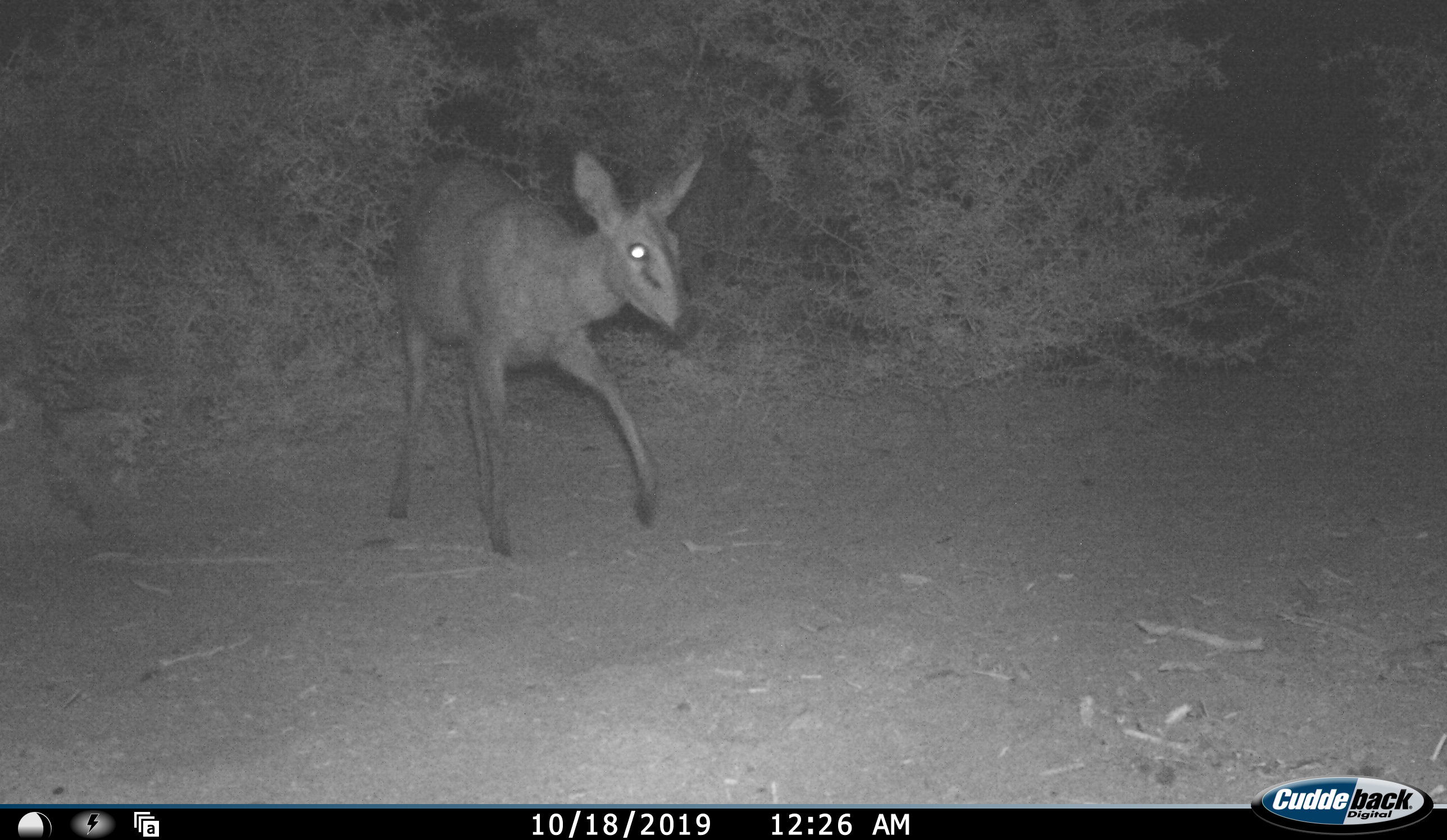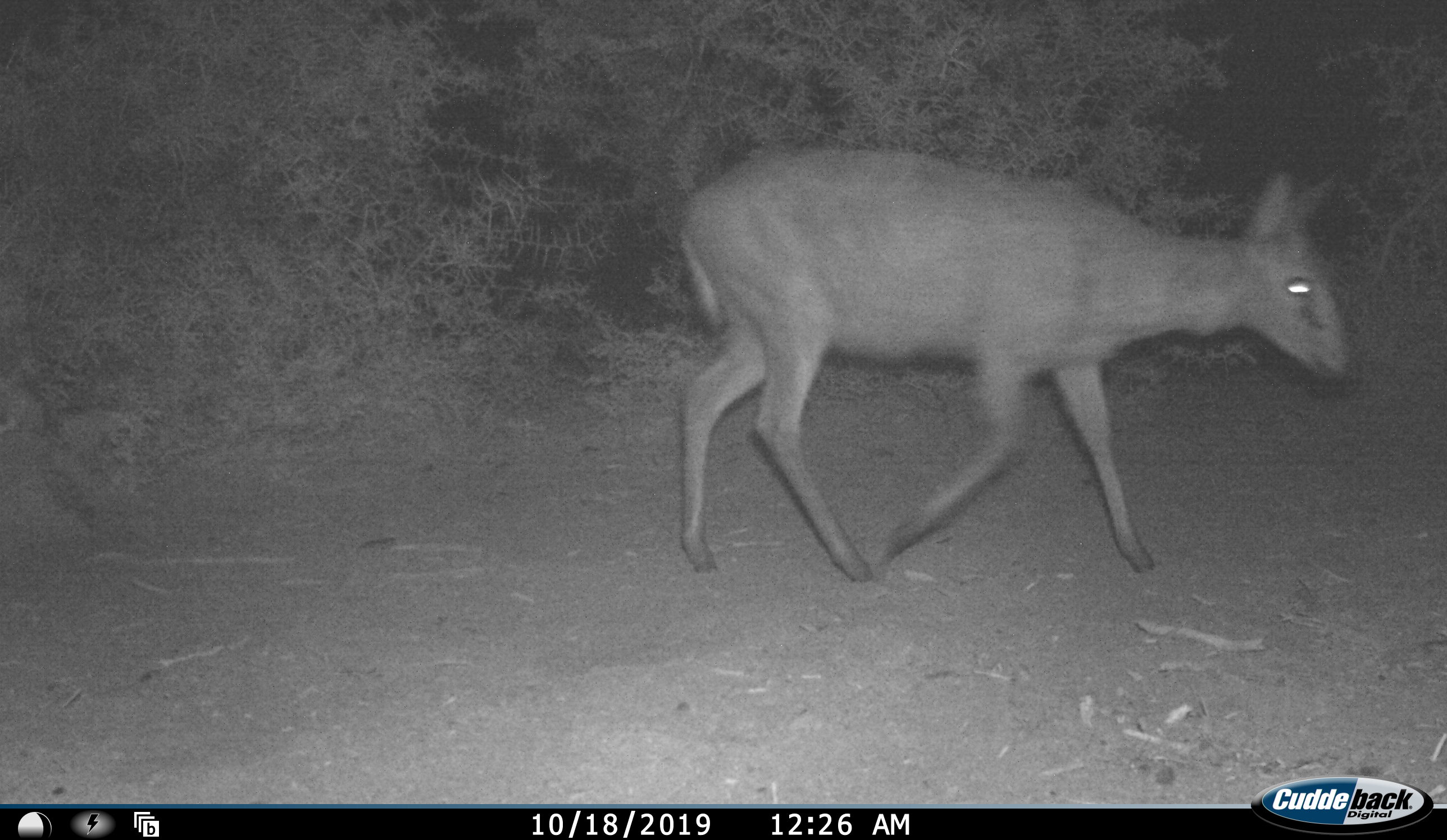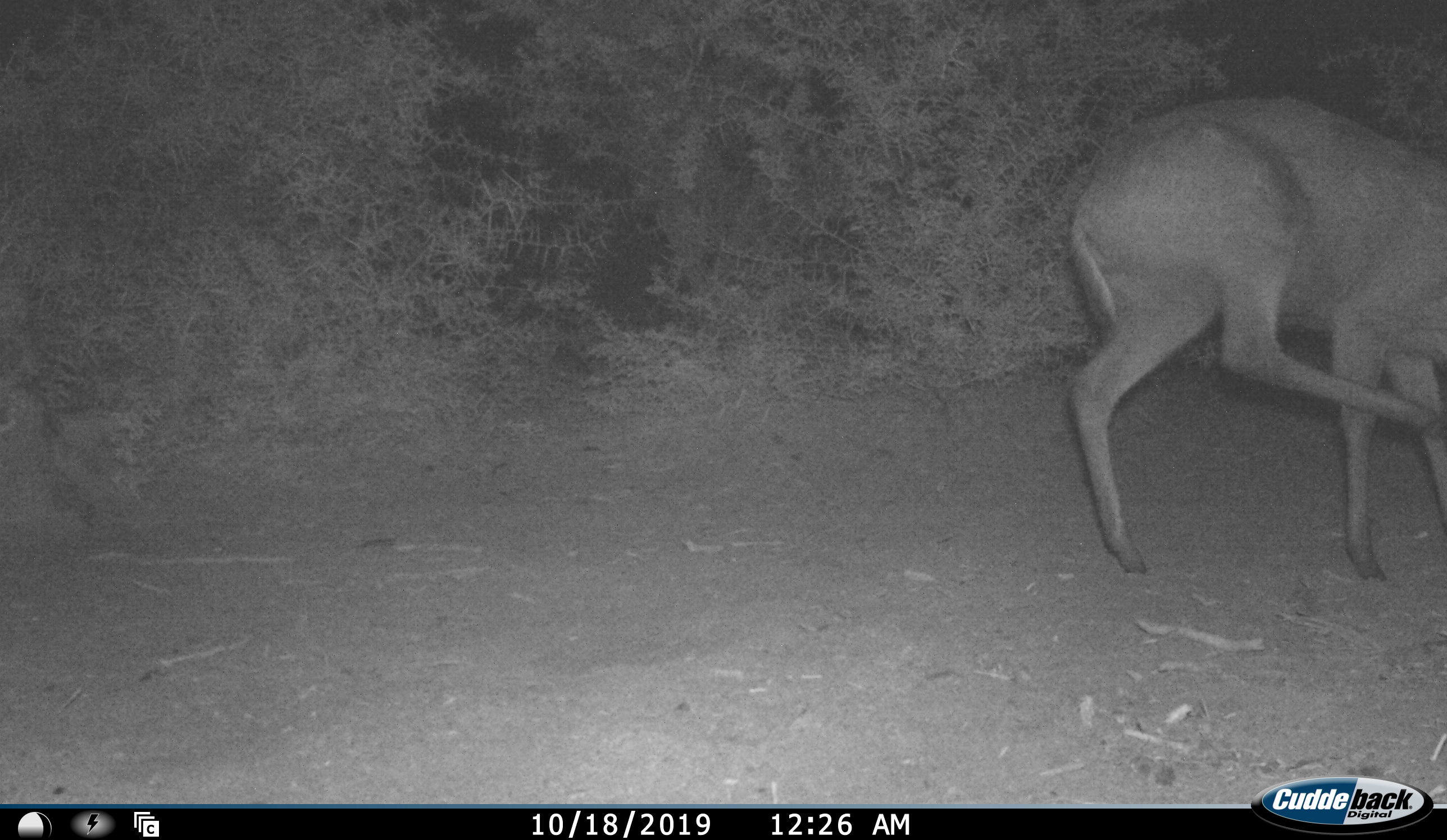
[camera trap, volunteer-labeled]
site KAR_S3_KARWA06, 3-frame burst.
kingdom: Animalia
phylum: Chordata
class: Mammalia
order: Artiodactyla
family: Bovidae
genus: Sylvicapra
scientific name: Sylvicapra grimmia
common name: common duiker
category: duikercommongrey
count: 1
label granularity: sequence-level